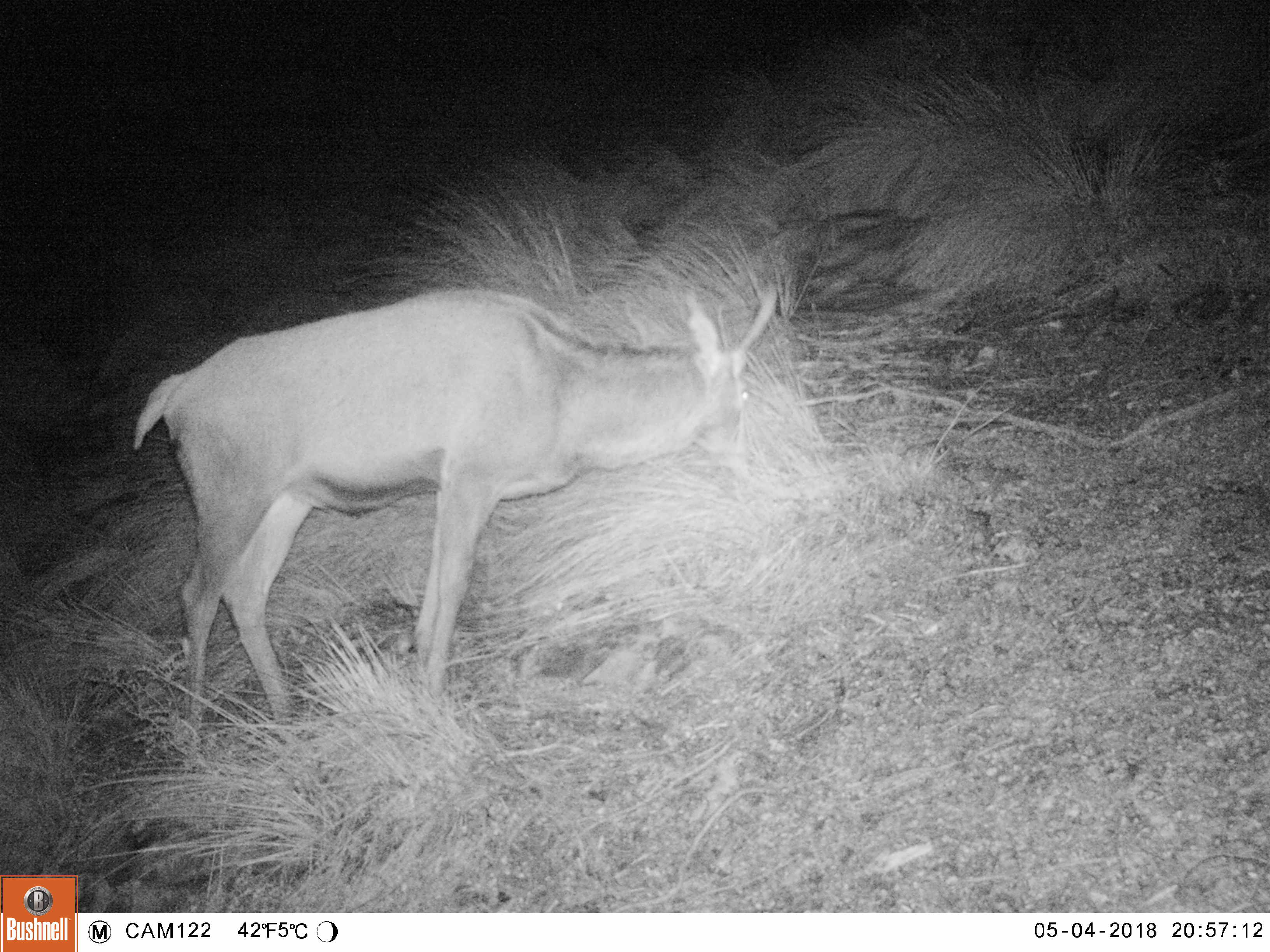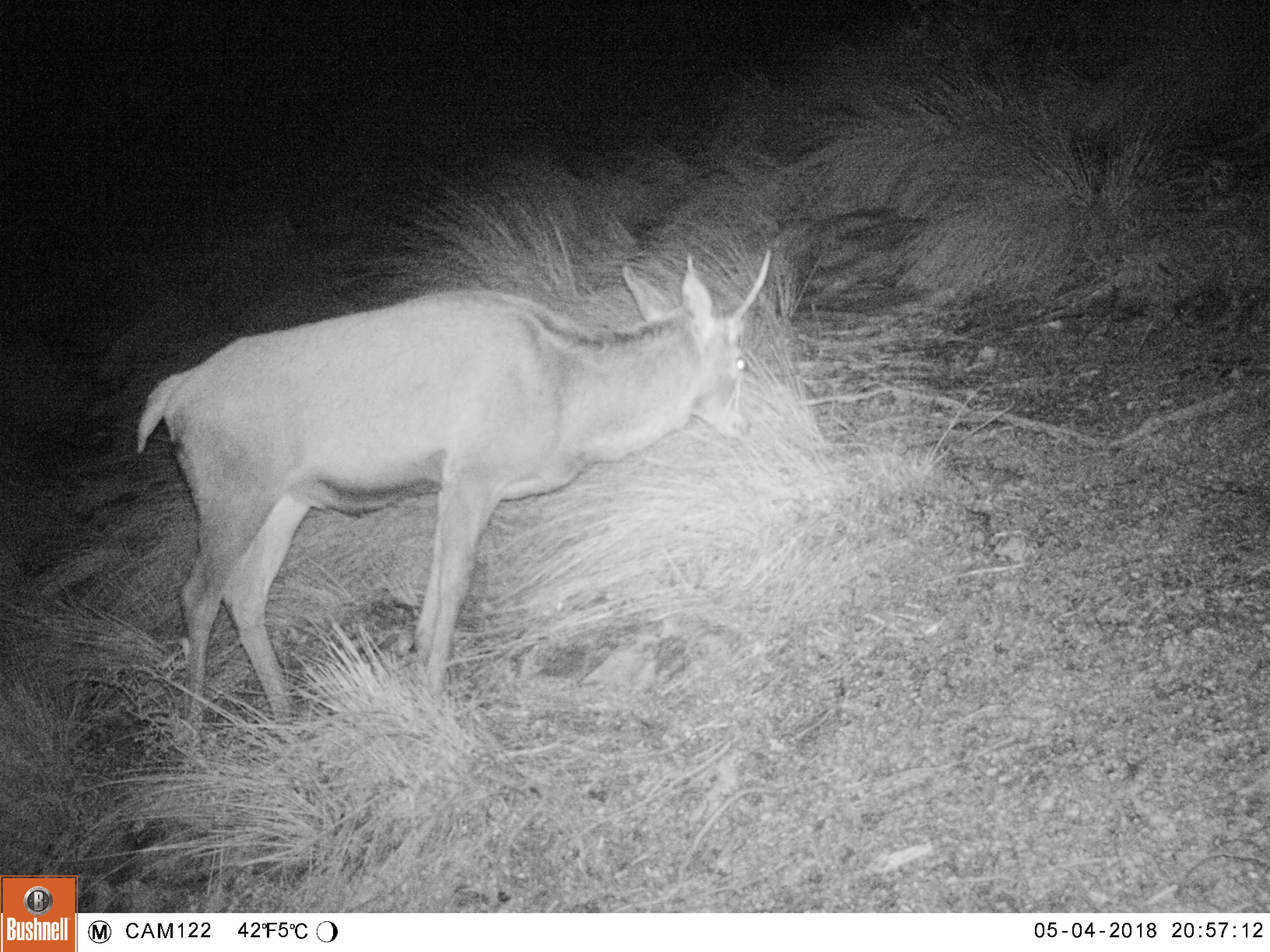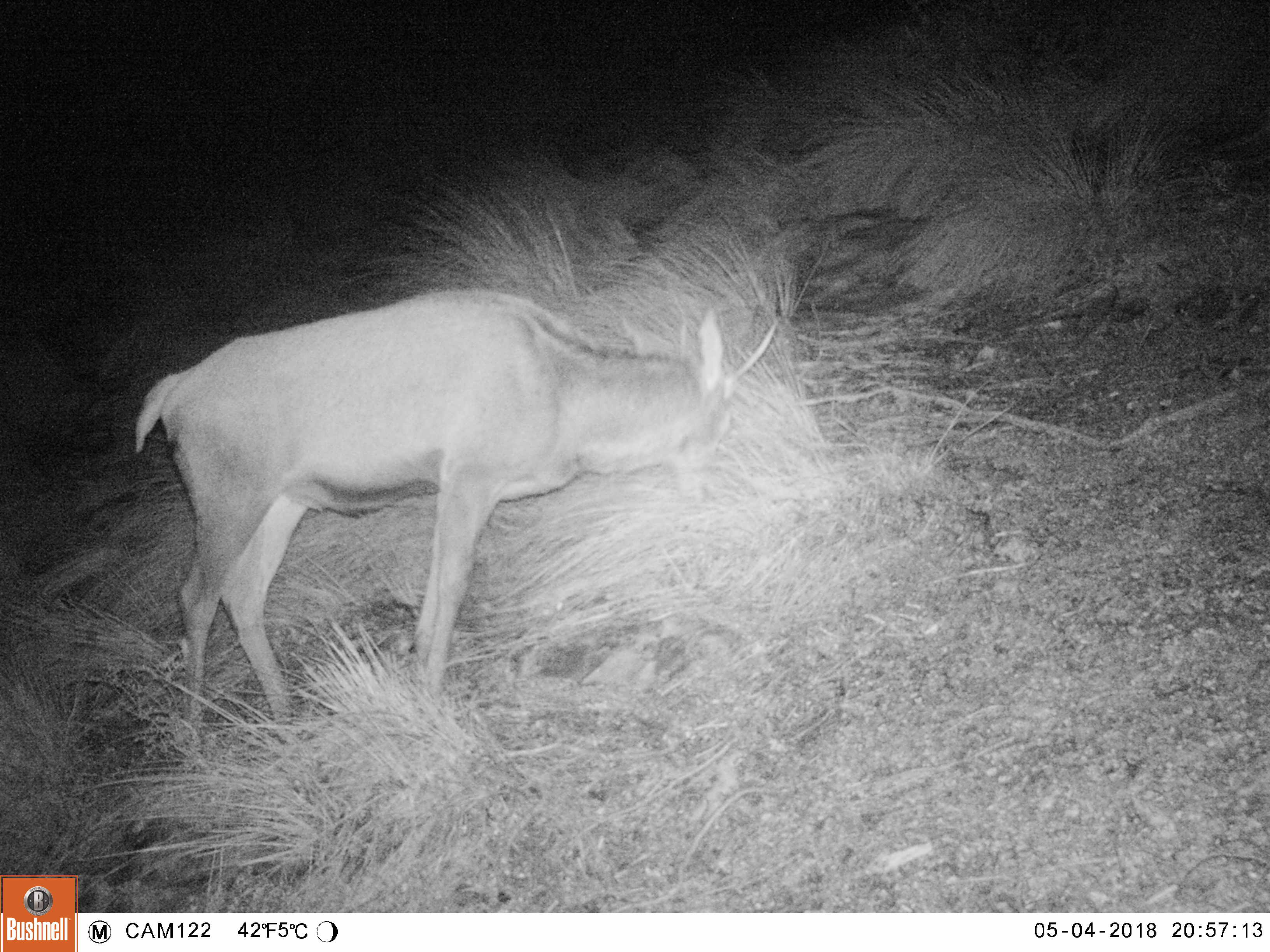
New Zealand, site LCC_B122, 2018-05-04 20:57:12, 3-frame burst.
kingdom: Animalia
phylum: Chordata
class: Mammalia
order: Artiodactyla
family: Cervidae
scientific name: Cervidae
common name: deer